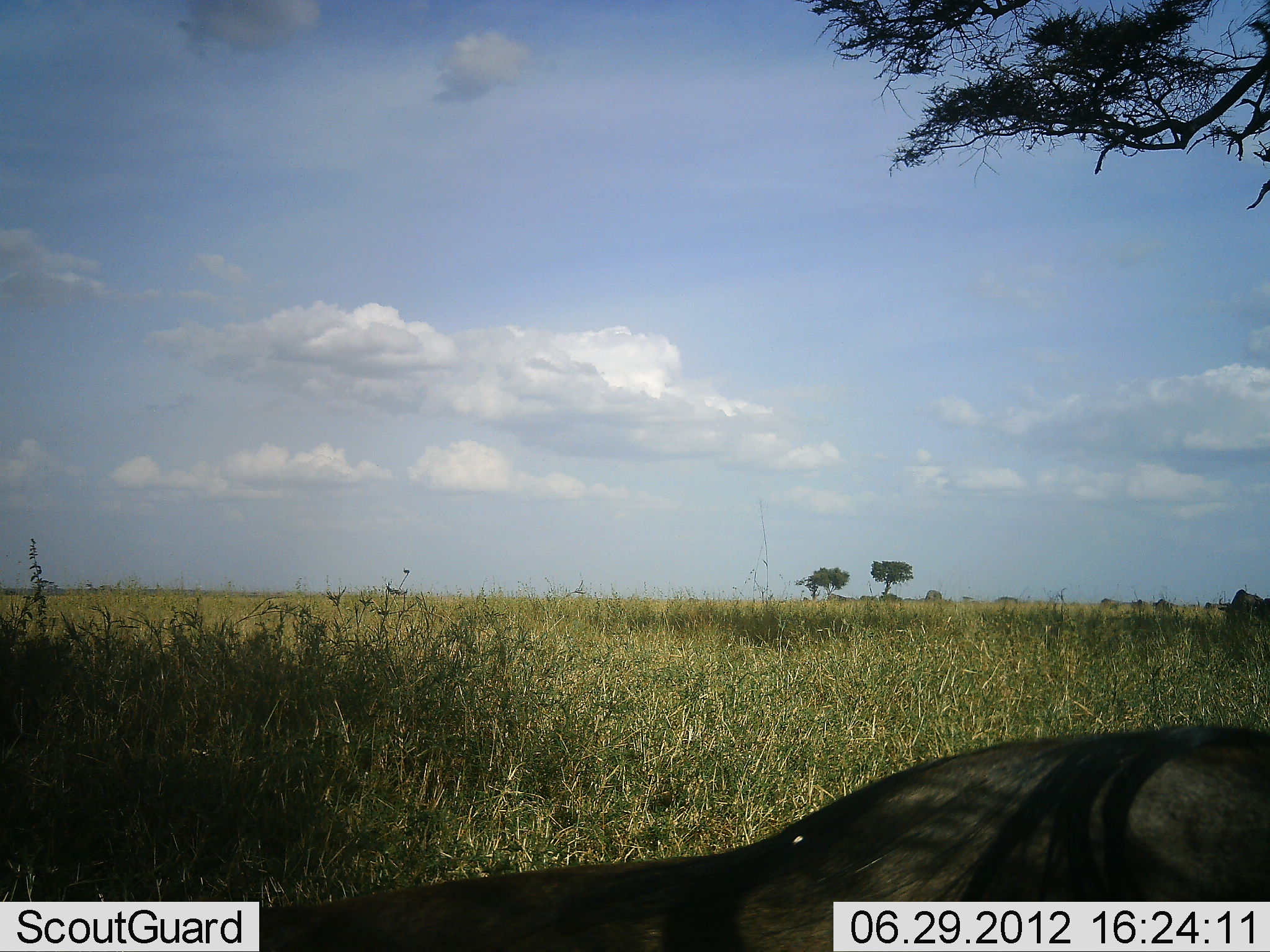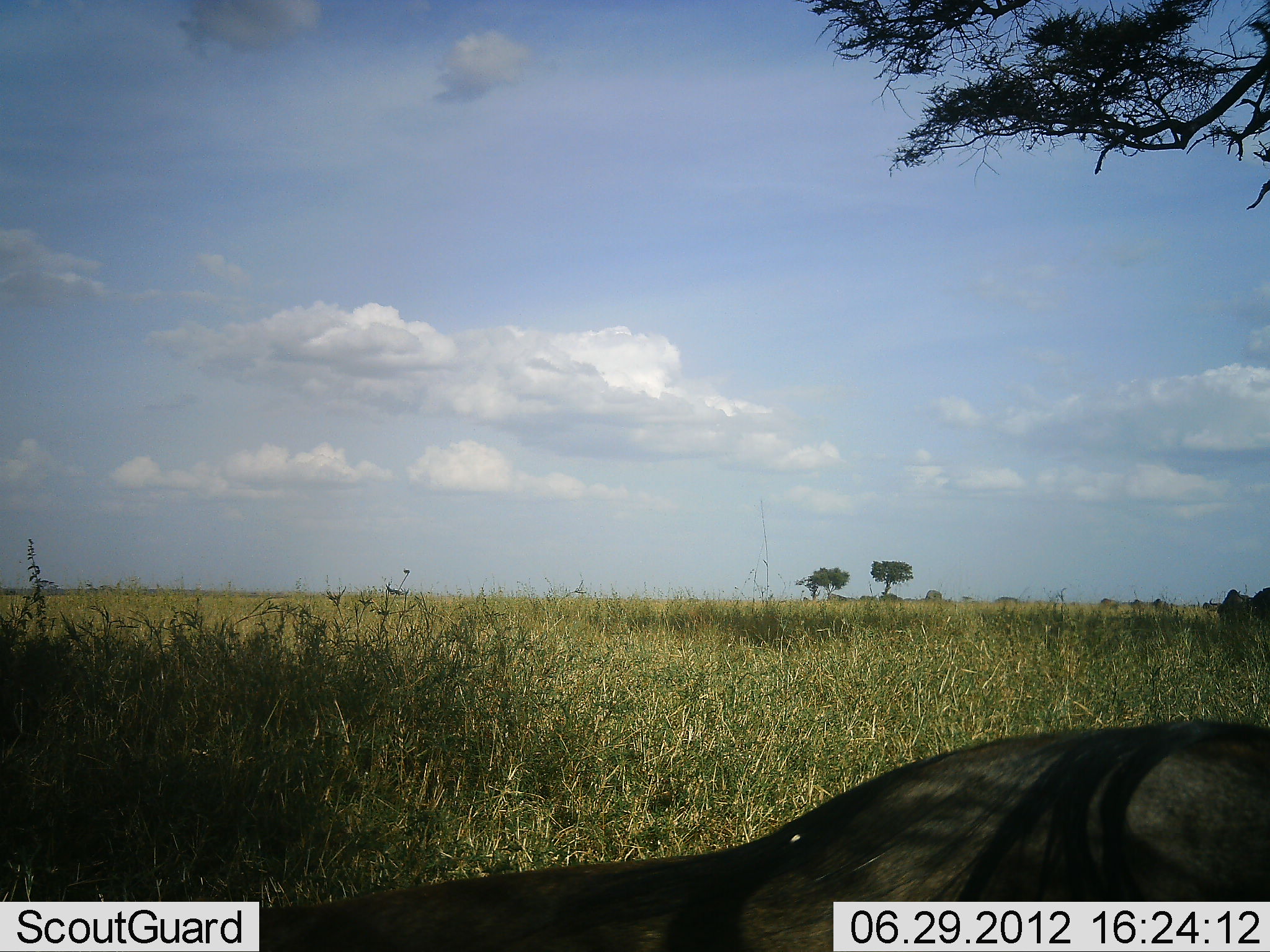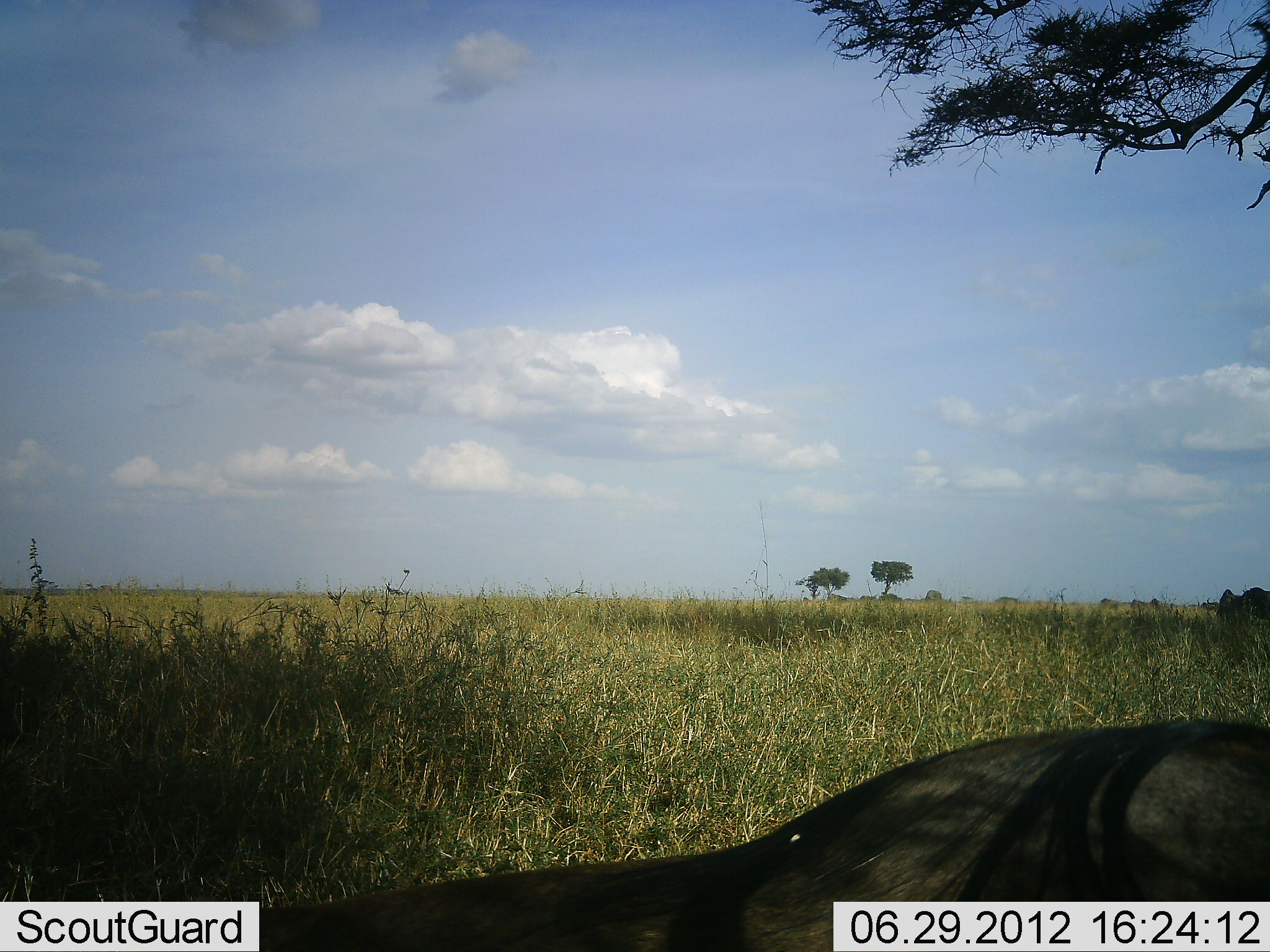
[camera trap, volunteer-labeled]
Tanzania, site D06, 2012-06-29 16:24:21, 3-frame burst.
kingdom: Animalia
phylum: Chordata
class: Mammalia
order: Artiodactyla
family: Bovidae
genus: Connochaetes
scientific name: Connochaetes taurinus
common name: blue wildebeest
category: wildebeest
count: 5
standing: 20%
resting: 90%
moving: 60%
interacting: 0%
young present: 0%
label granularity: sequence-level